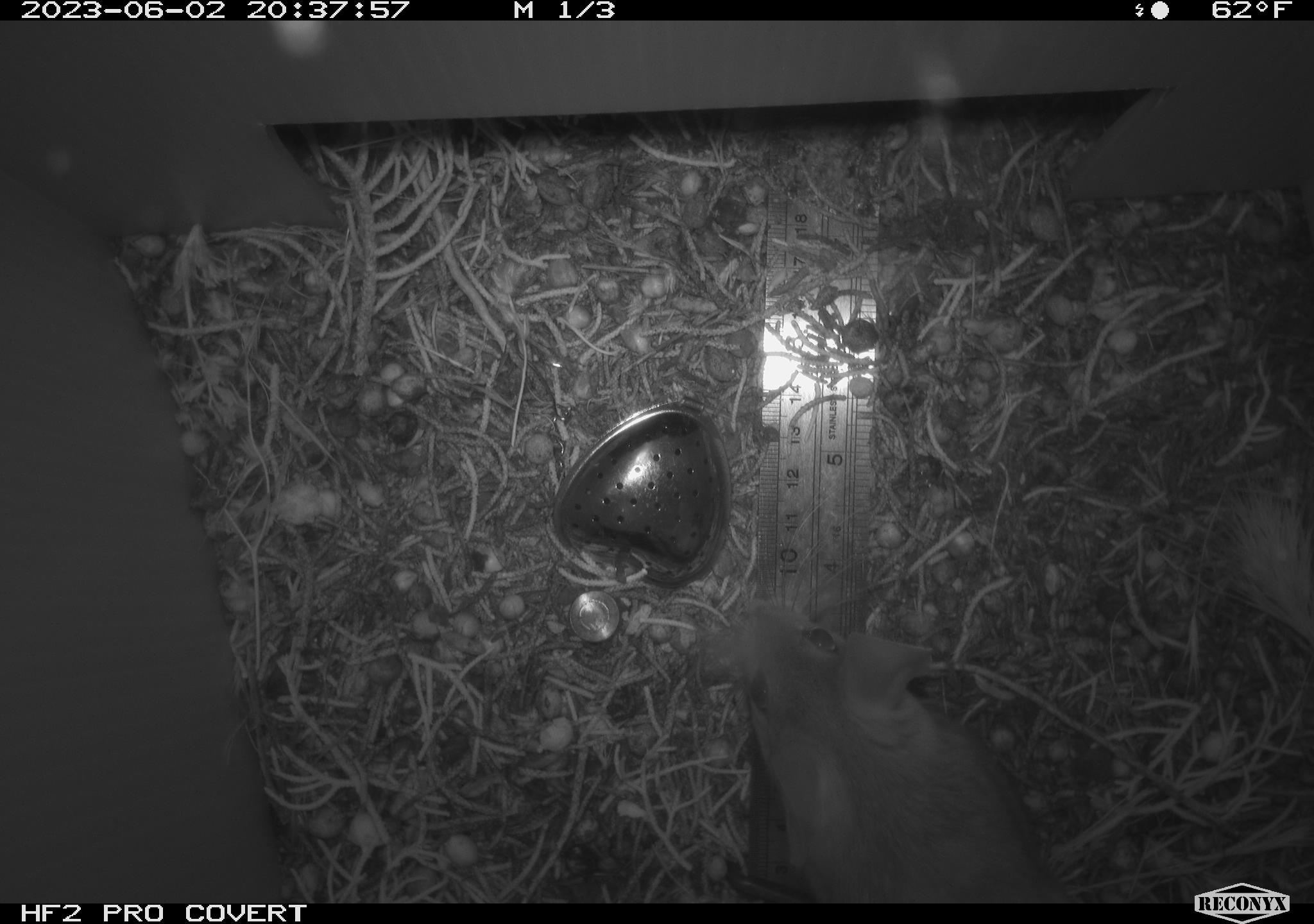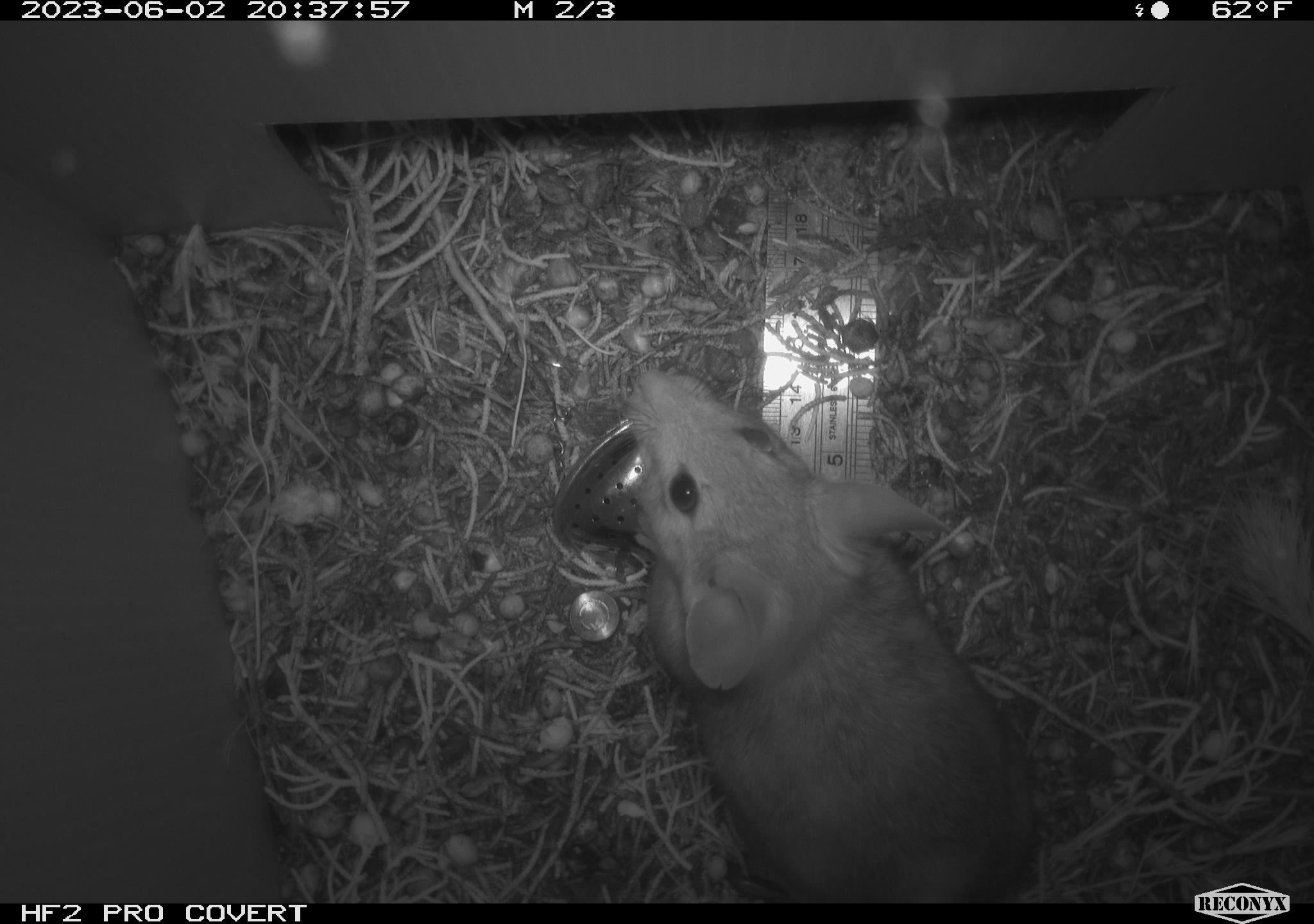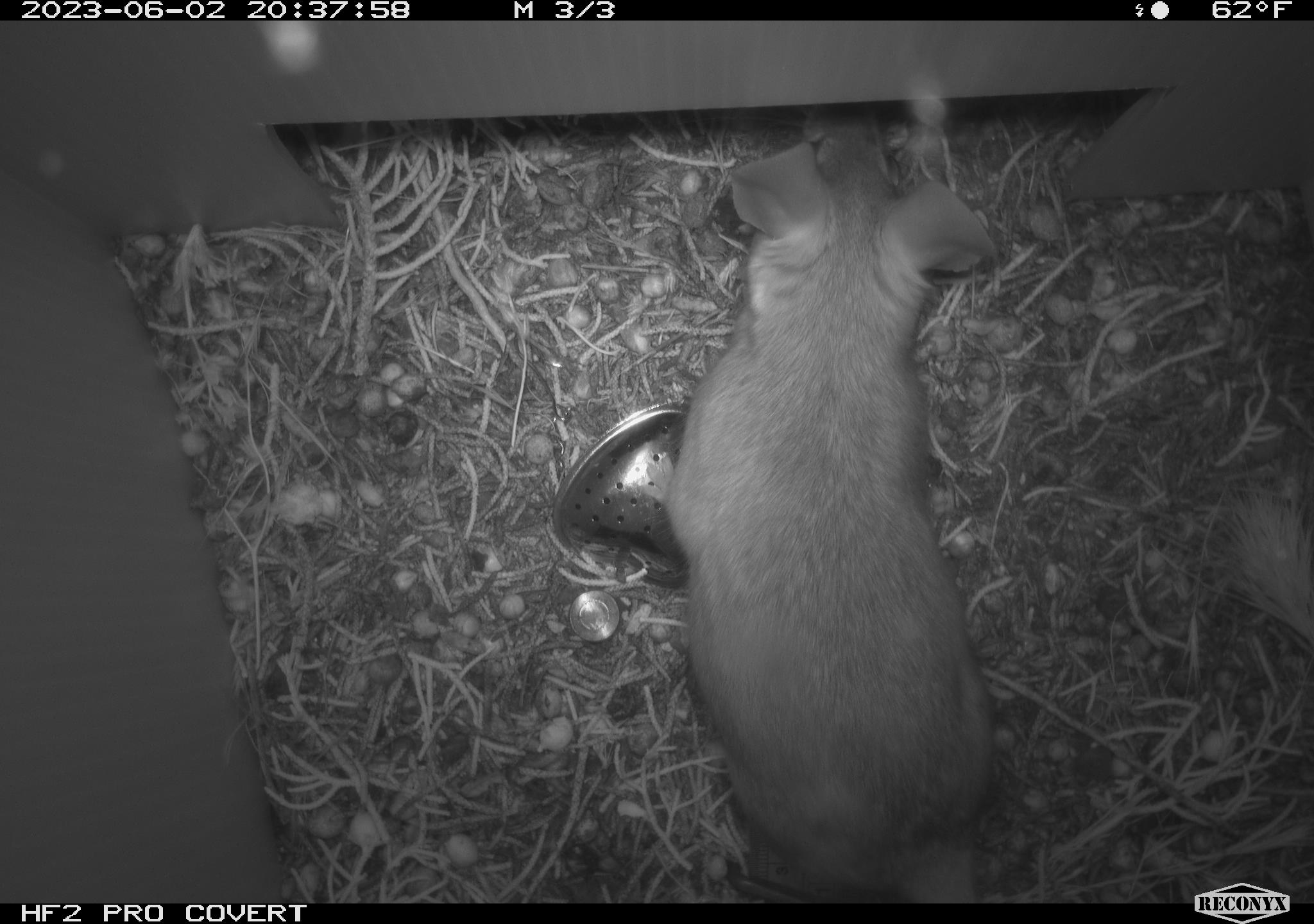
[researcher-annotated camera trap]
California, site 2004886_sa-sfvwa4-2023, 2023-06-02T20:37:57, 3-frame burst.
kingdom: Animalia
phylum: Chordata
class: Mammalia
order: Rodentia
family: Cricetidae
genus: Neotoma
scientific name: Neotoma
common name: pack rat or woodrat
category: neotoma species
Neotoma species (pack rat or woodrat) (Neotoma).